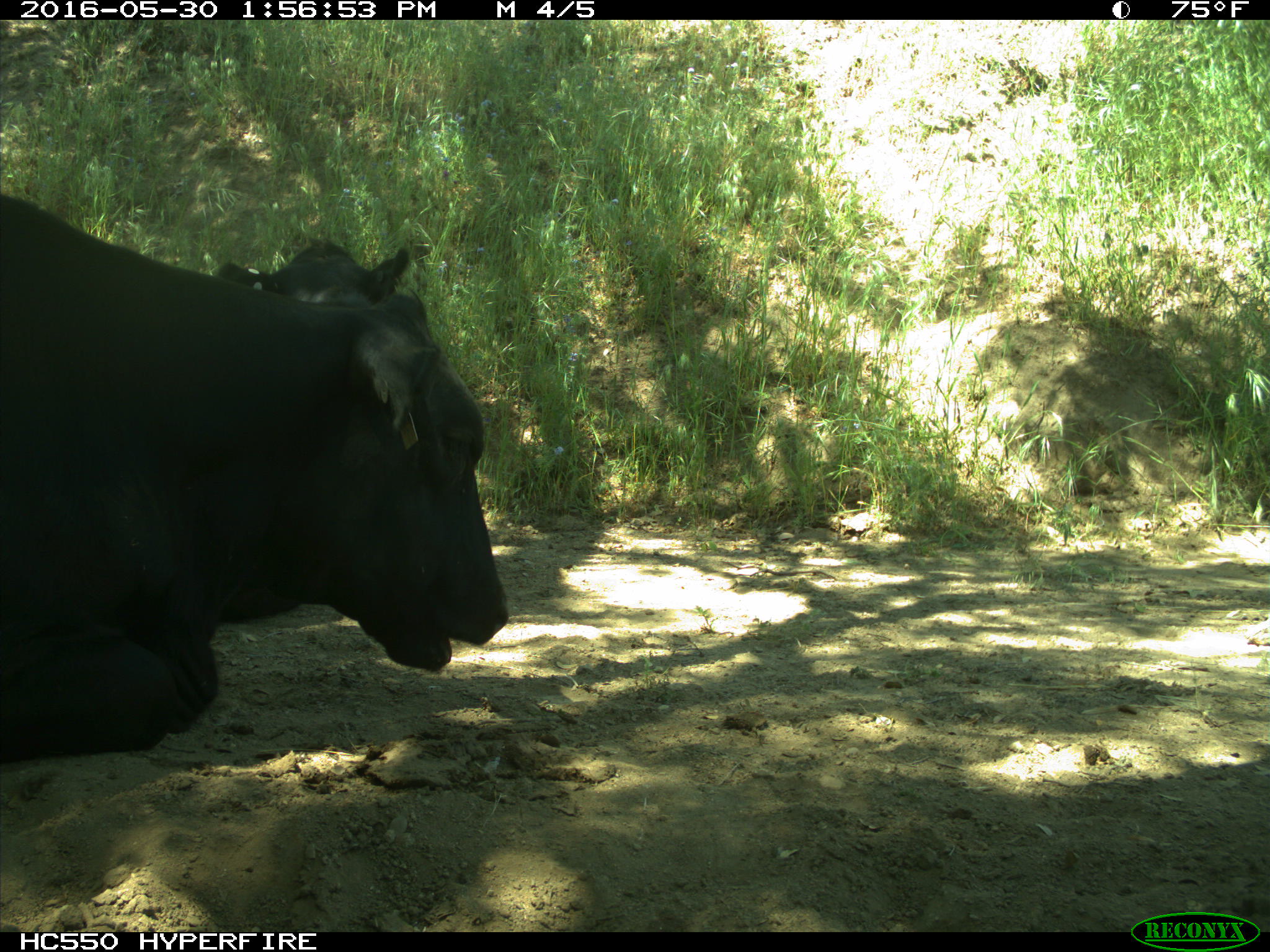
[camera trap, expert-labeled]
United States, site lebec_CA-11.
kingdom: Animalia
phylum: Chordata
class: Mammalia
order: Artiodactyla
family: Bovidae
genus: Bos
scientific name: Bos taurus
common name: domestic cow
Bos taurus (domestic cow).